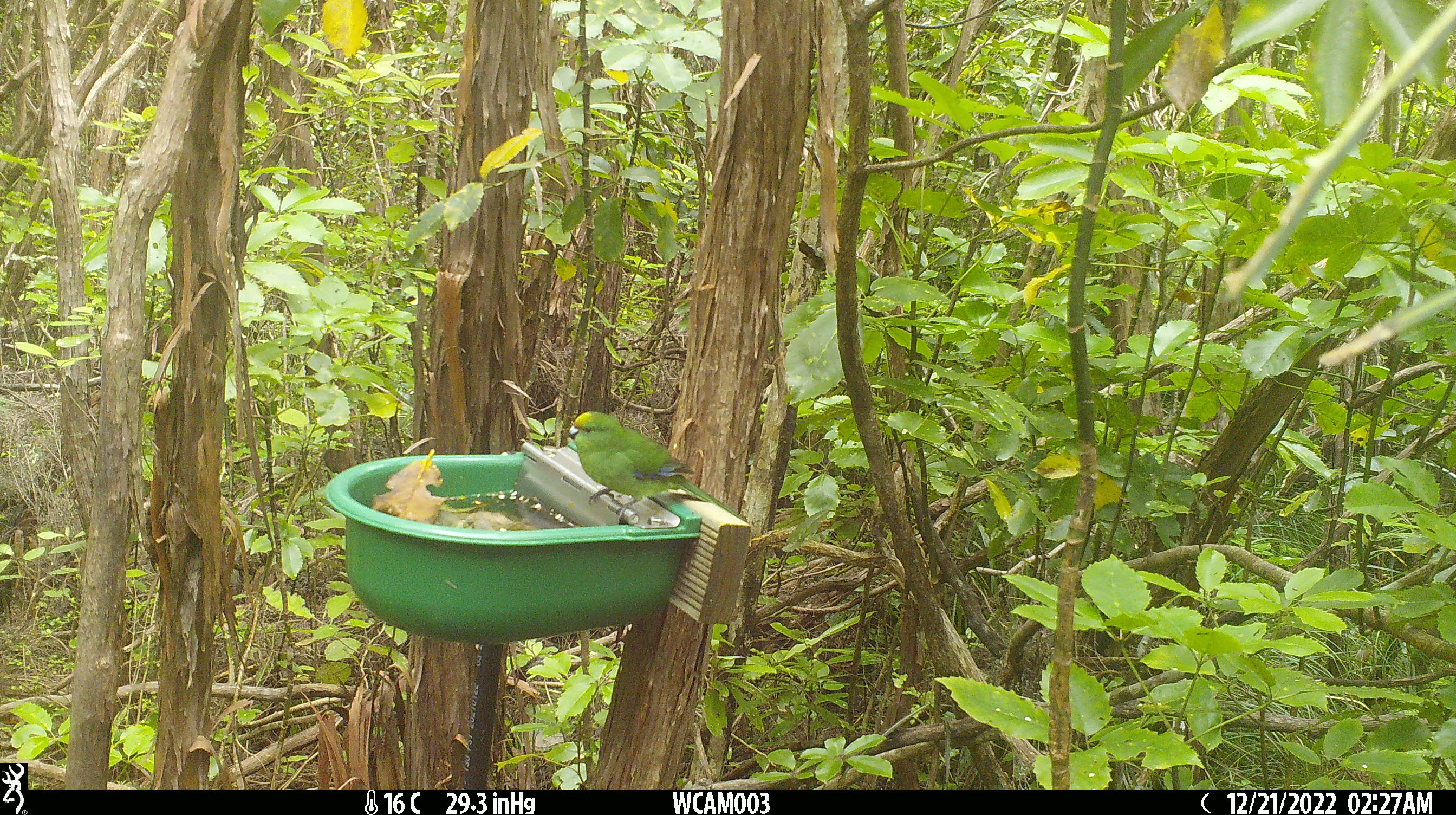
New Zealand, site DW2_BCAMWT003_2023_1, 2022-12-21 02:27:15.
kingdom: Animalia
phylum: Chordata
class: Aves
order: Psittaciformes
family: Psittaculidae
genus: Cyanoramphus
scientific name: Cyanoramphus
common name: parakeet